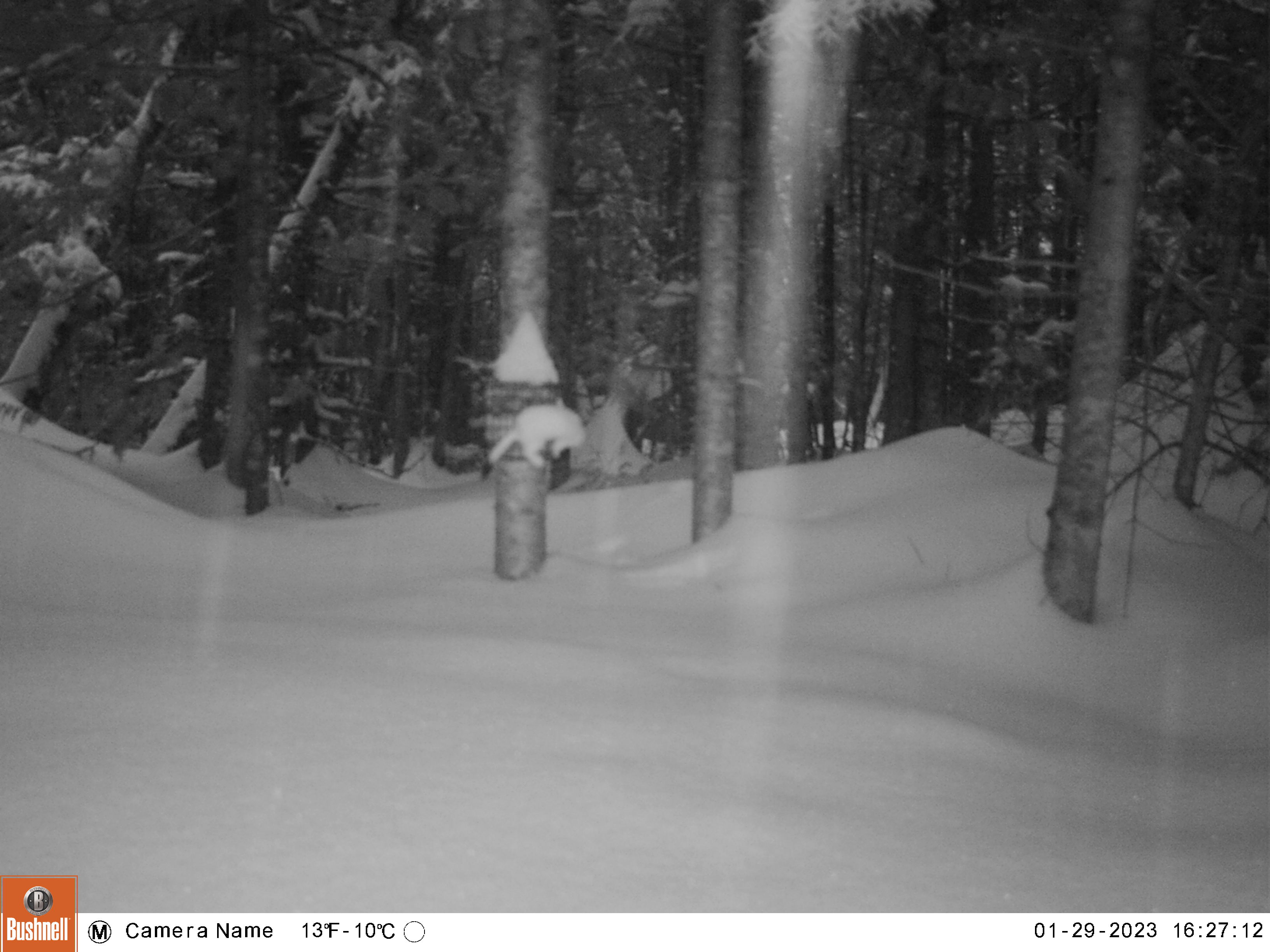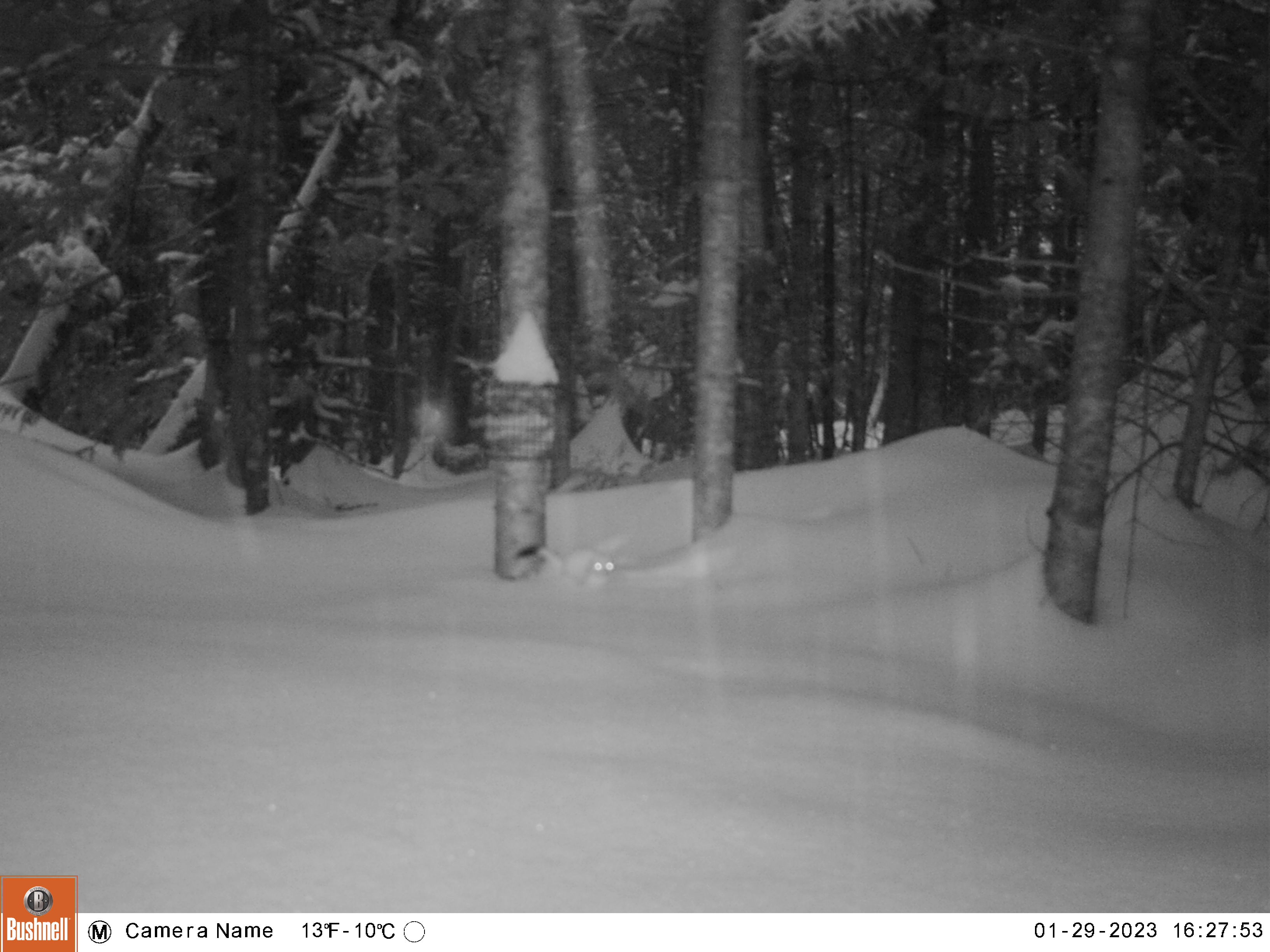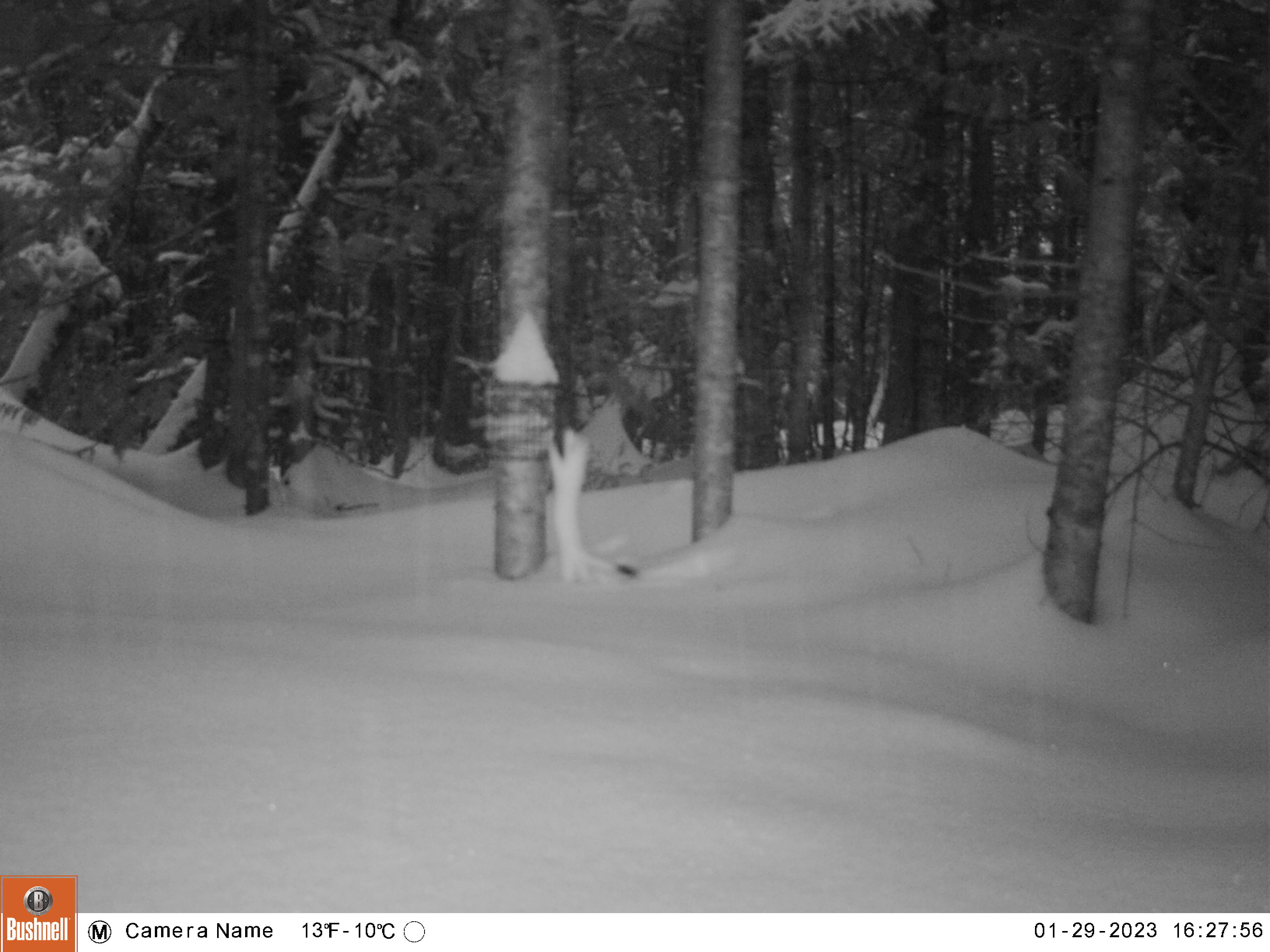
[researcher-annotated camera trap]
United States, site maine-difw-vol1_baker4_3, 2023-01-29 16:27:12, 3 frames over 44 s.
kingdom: Animalia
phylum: Chordata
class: Mammalia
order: Carnivora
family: Mustelidae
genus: Mustela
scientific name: Mustela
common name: weasel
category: weasel sp.